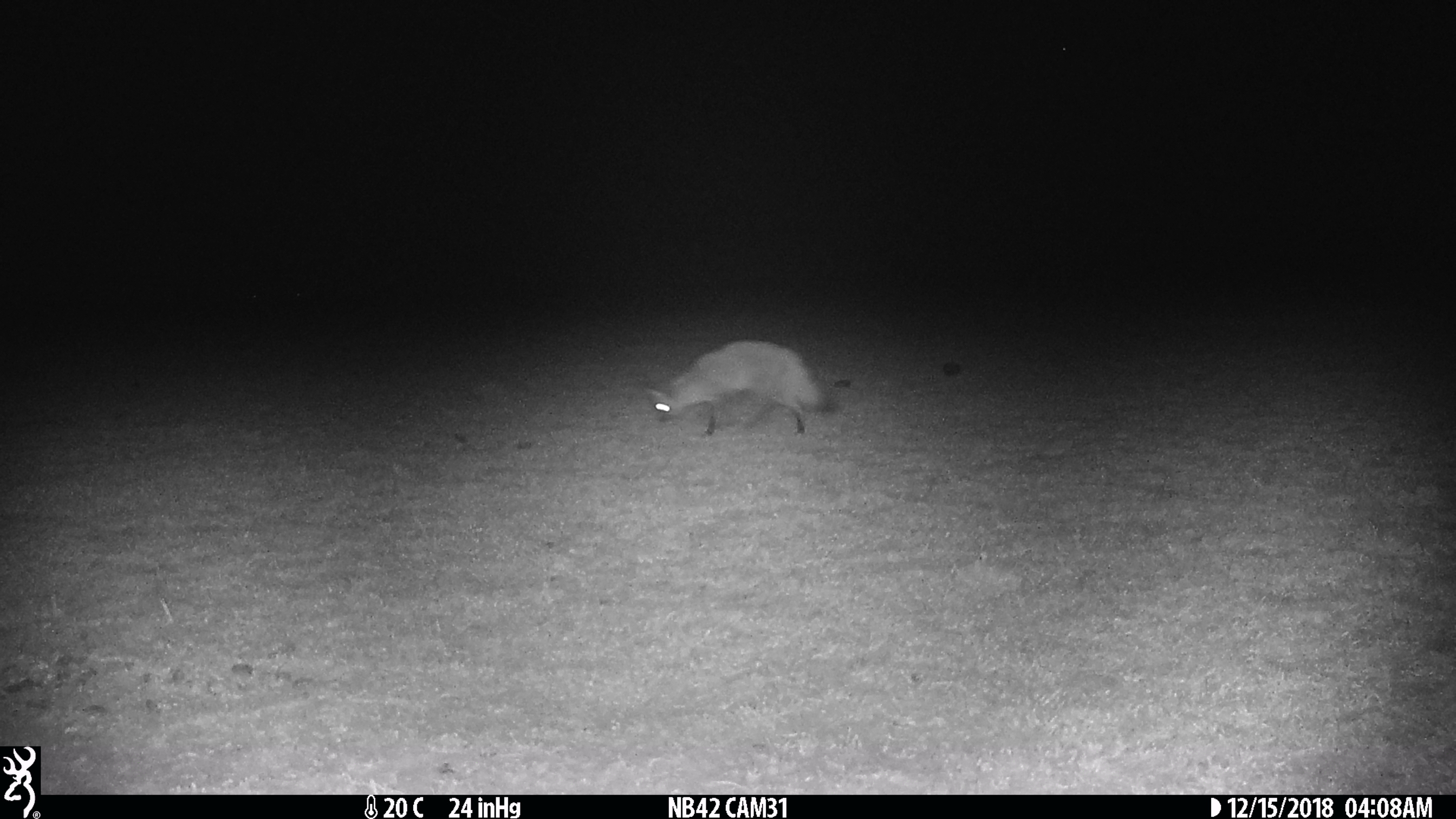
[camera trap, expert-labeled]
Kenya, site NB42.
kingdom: Animalia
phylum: Chordata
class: Mammalia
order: Carnivora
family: Canidae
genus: Otocyon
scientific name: Otocyon megalotis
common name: bat-eared fox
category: bateared fox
Bateared fox (bat-eared fox) (Otocyon megalotis).